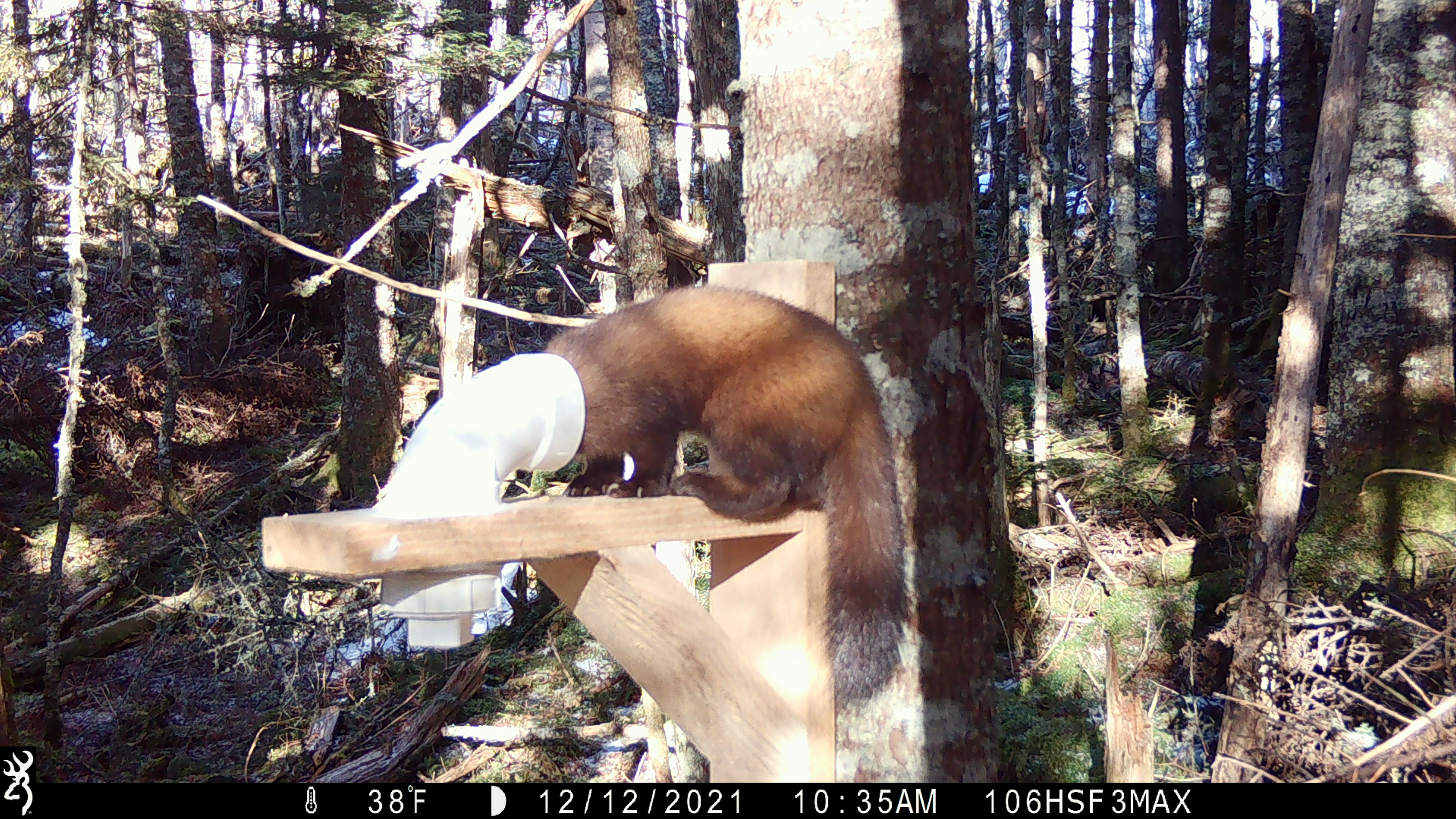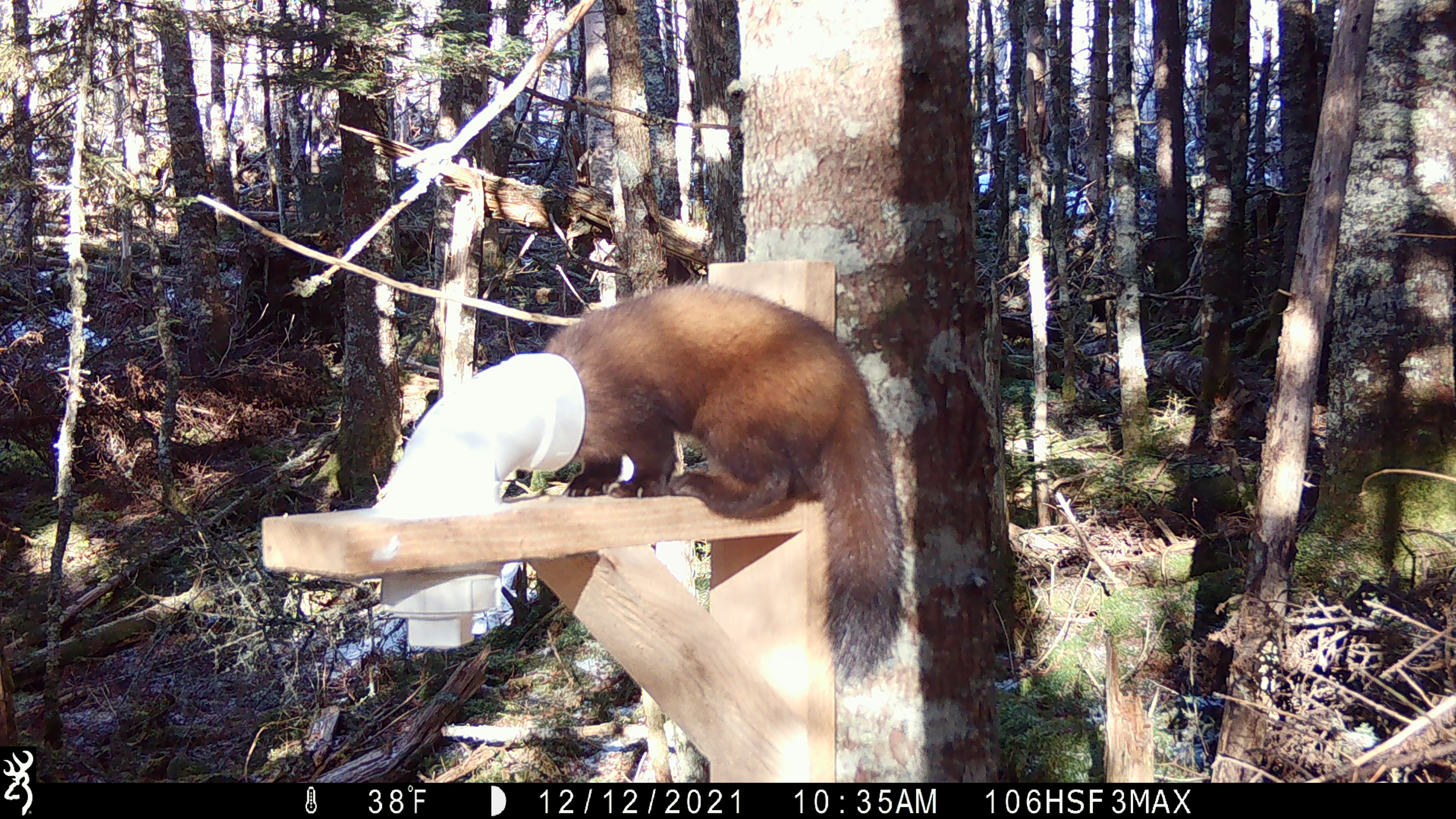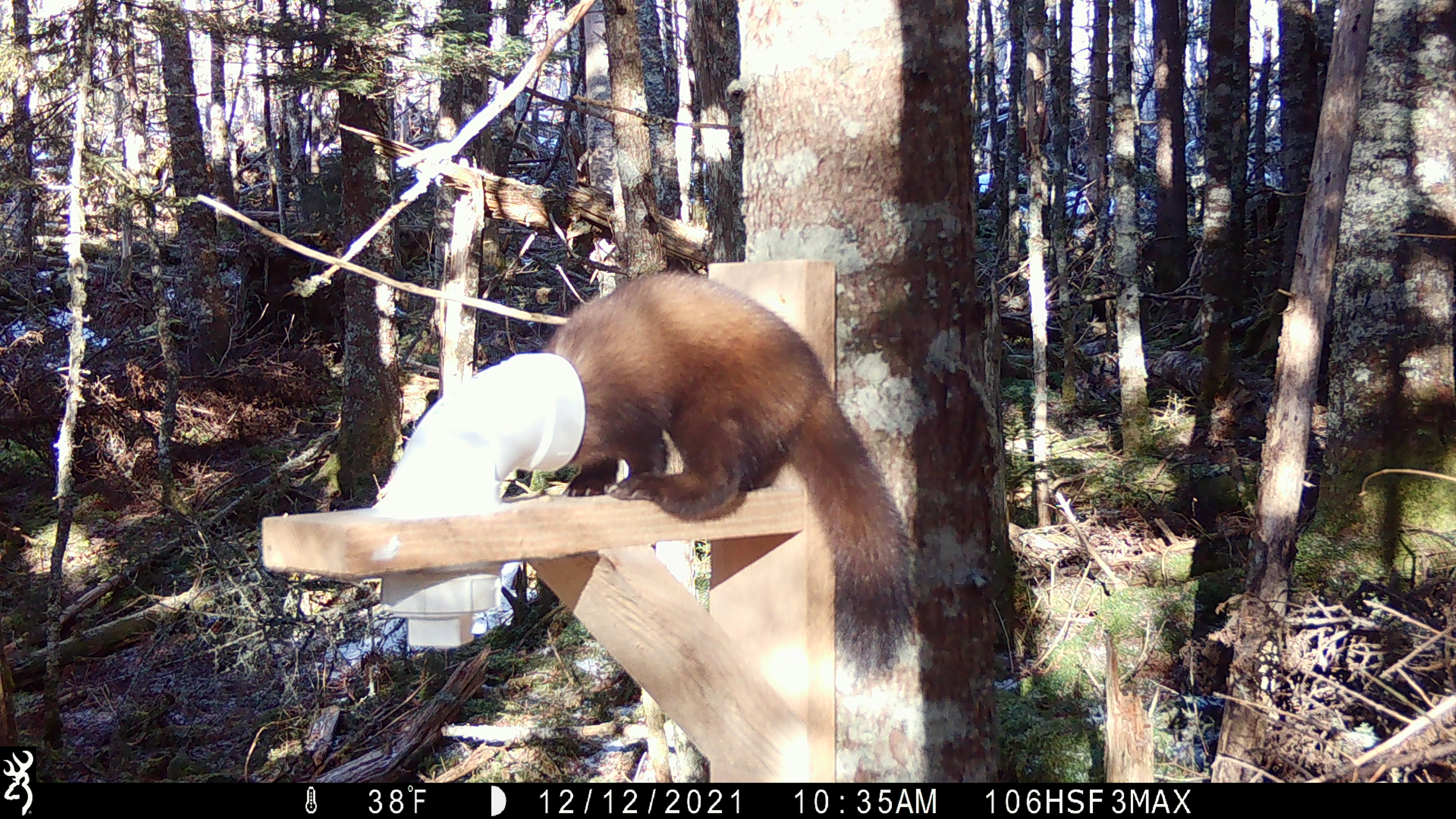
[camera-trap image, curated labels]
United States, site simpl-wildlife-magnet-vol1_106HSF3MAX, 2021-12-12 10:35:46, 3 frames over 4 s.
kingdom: Animalia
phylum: Chordata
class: Mammalia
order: Carnivora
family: Mustelidae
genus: Martes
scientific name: Martes americana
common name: american marten